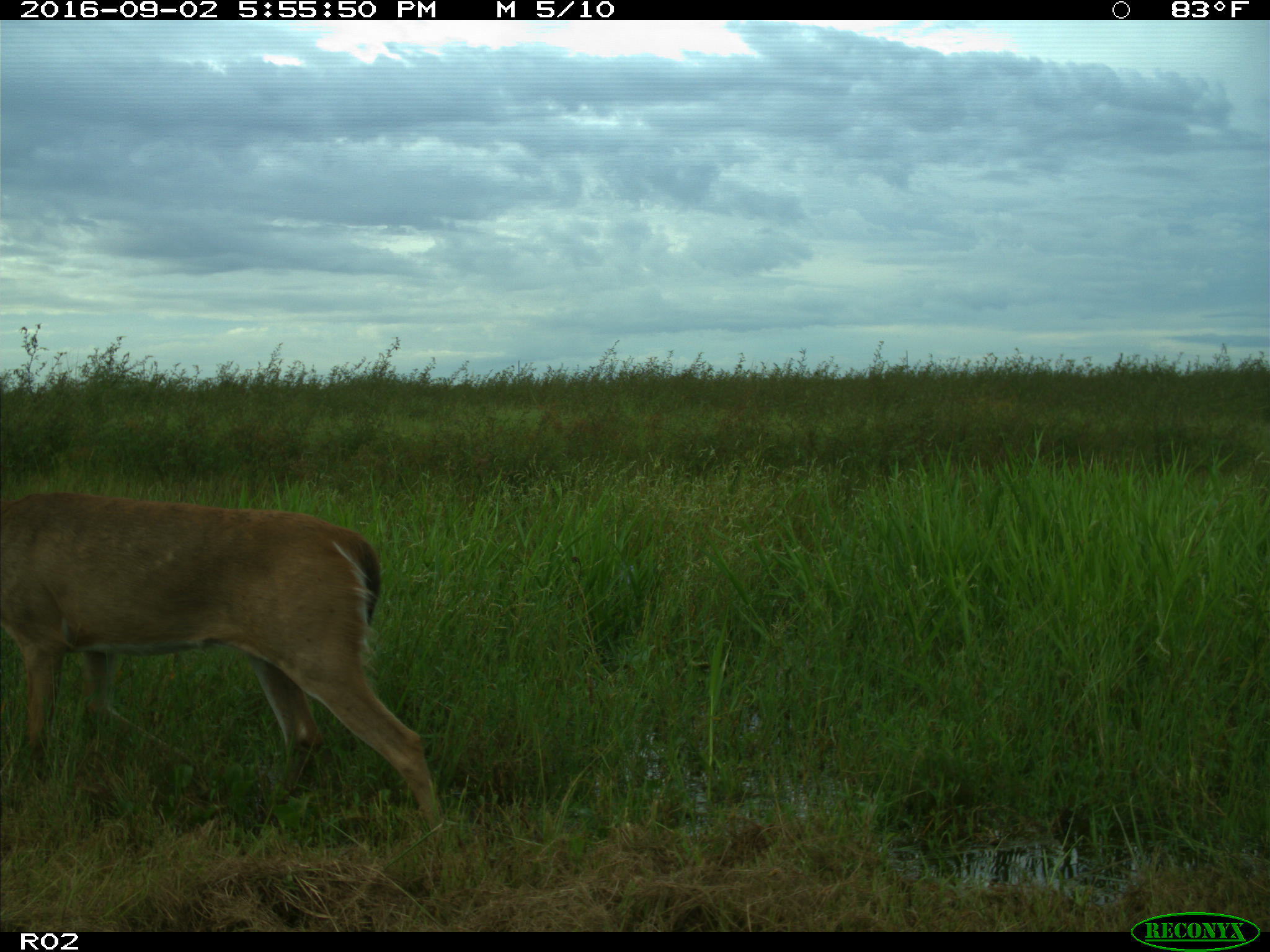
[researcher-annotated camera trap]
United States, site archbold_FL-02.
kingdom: Animalia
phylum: Chordata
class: Mammalia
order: Artiodactyla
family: Cervidae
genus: Odocoileus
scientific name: Odocoileus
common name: deer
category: unidentified deer